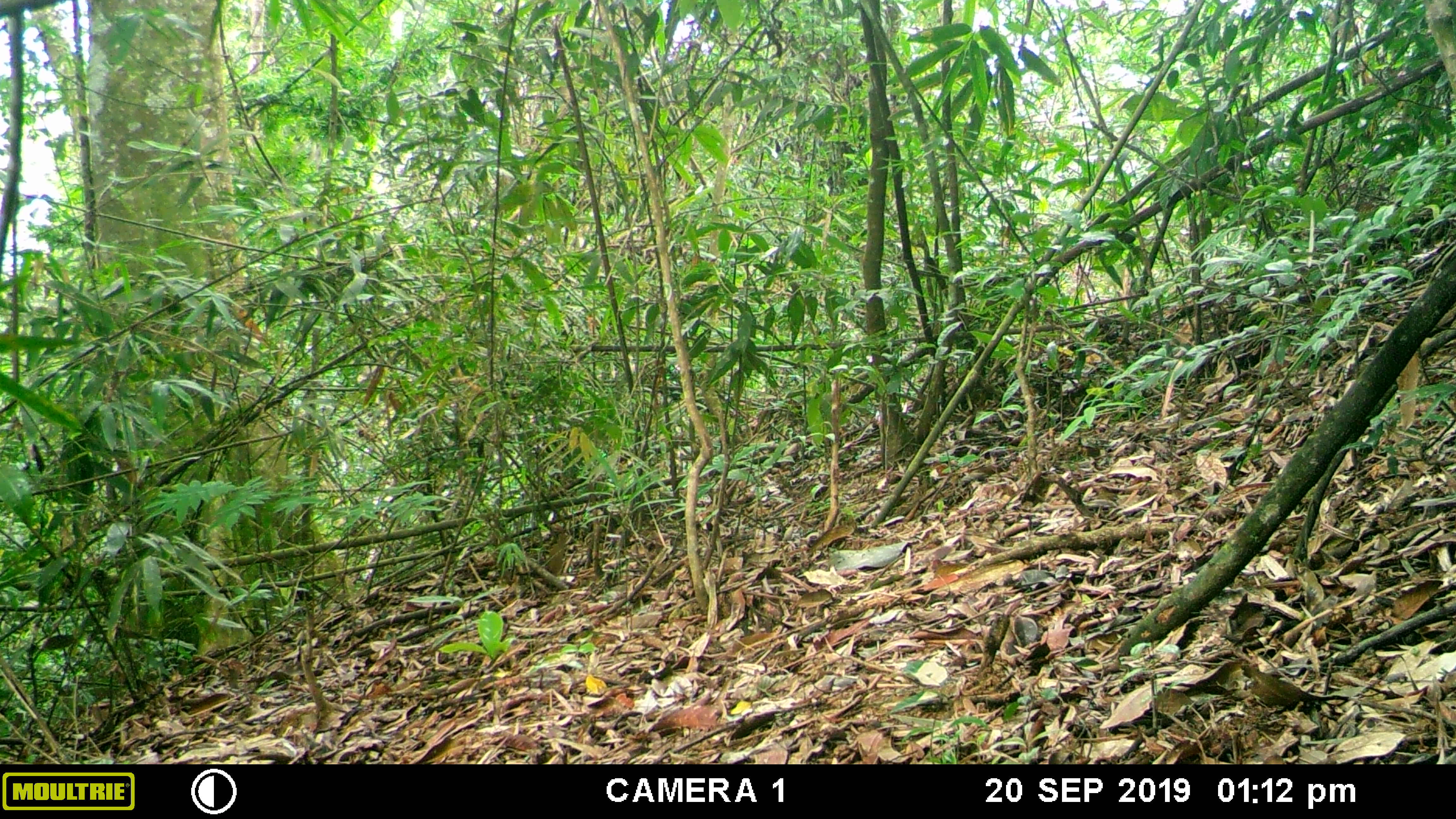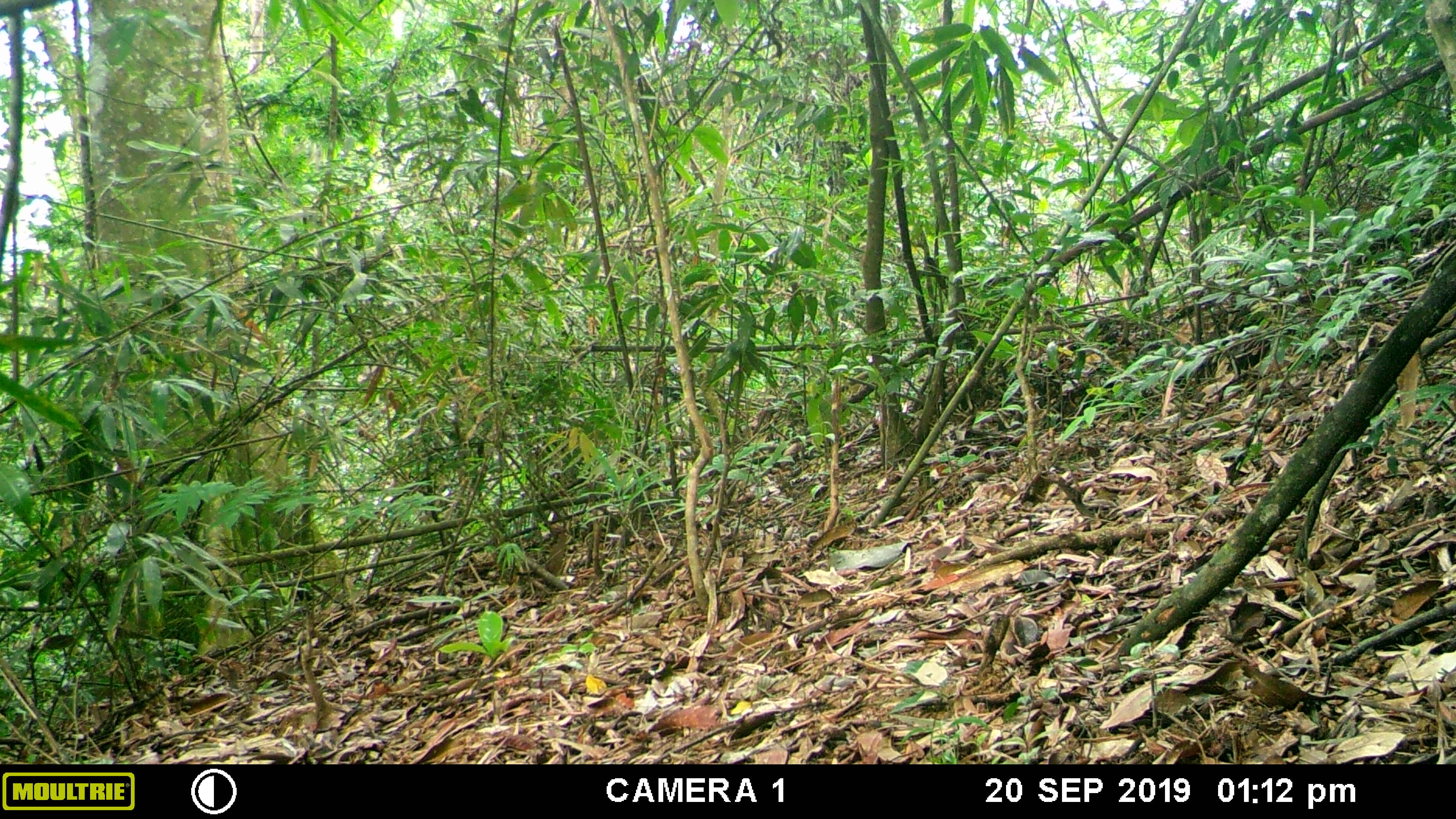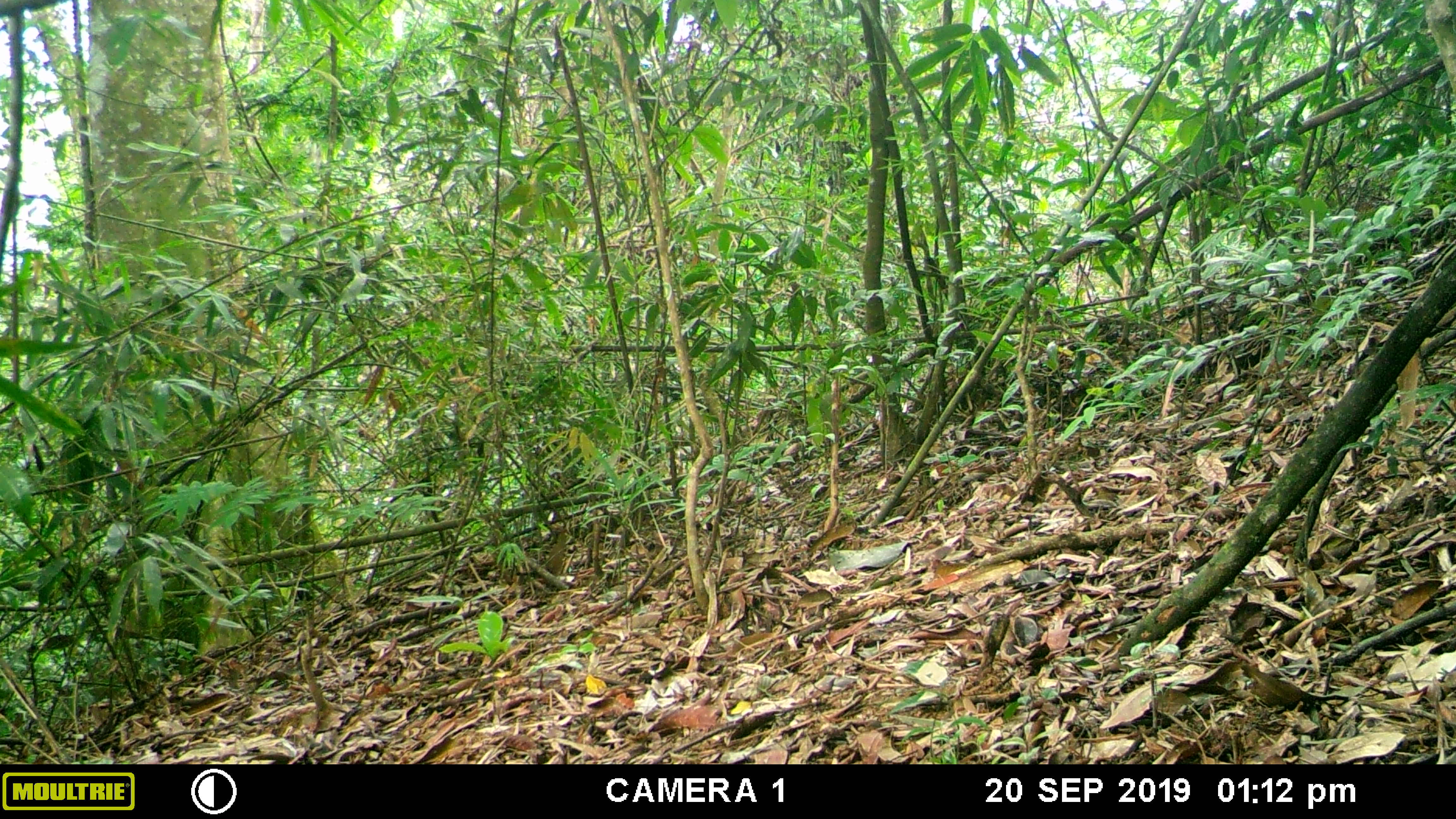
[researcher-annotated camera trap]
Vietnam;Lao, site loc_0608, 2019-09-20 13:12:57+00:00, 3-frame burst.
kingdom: Animalia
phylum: Chordata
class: Aves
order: Galliformes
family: Phasianidae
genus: Polyplectron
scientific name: Polyplectron bicalcaratum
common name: gray peacock-pheasant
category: grey peacock pheasant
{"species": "grey peacock pheasant (gray peacock-pheasant) (Polyplectron bicalcaratum)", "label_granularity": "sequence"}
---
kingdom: Animalia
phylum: Chordata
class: Mammalia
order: Rodentia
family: Sciuridae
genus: Dremomys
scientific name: Dremomys rufigenis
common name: red-cheeked squirrel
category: red cheeked squirrel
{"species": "red cheeked squirrel (red-cheeked squirrel) (Dremomys rufigenis)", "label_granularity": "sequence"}